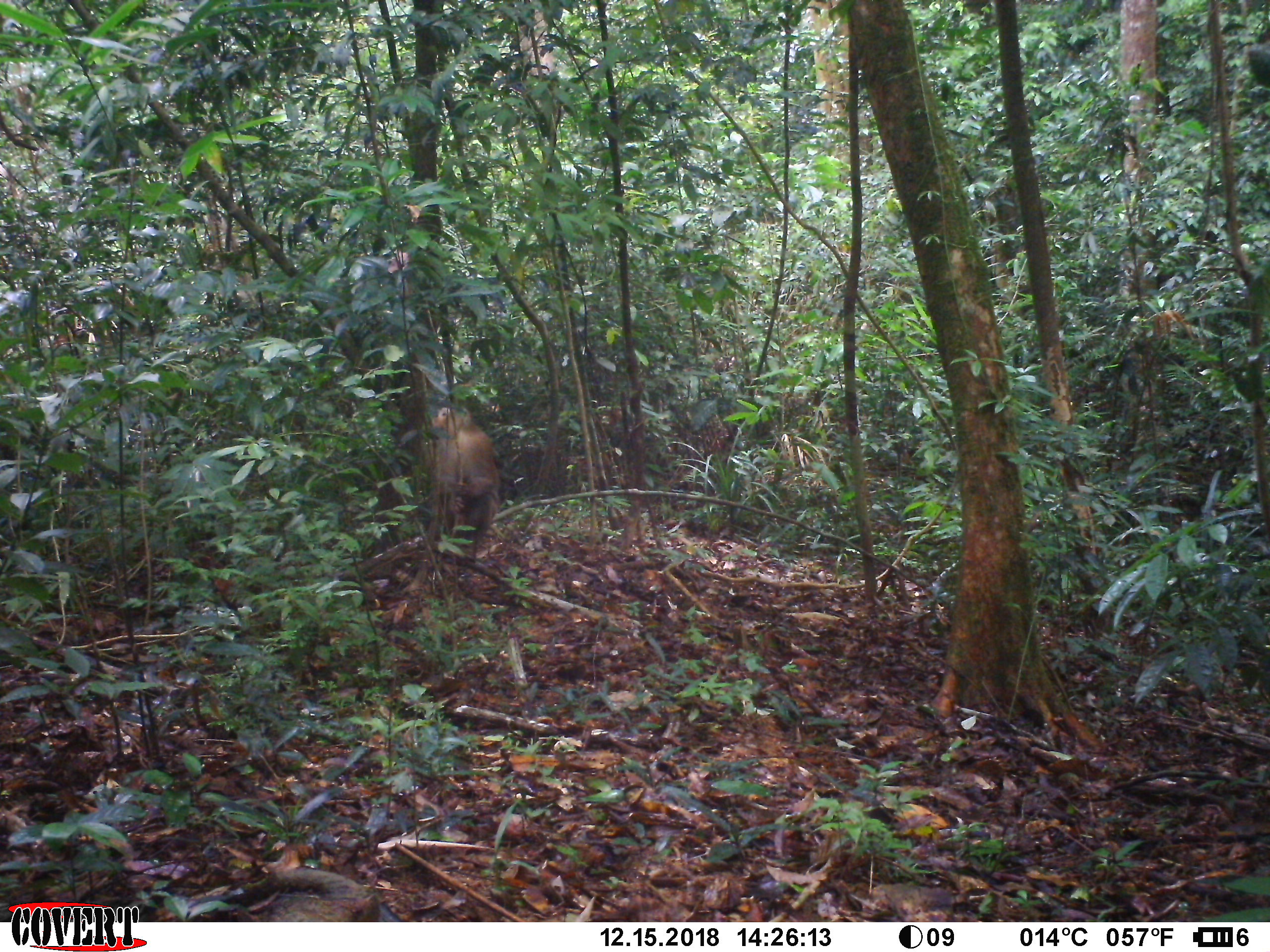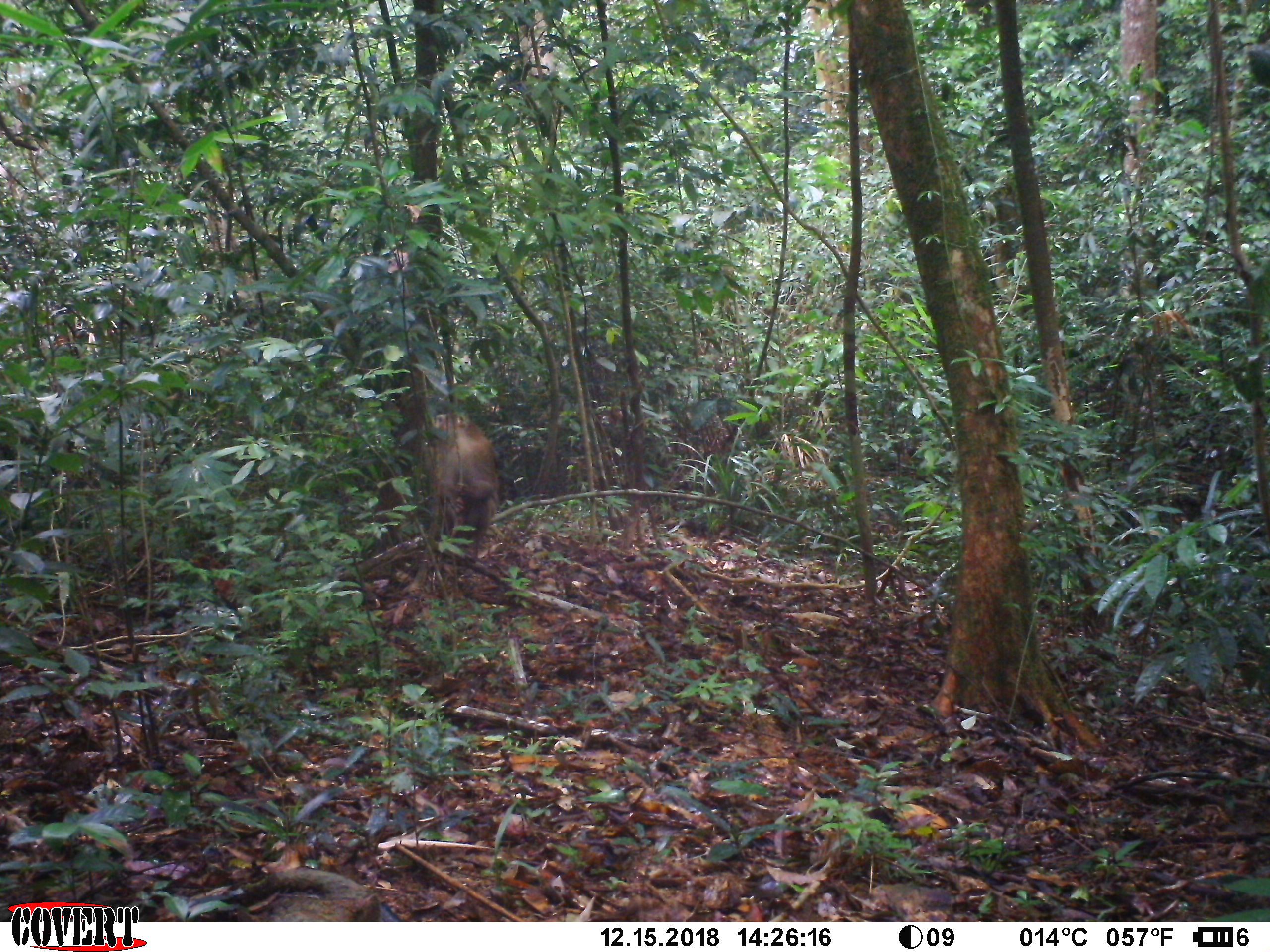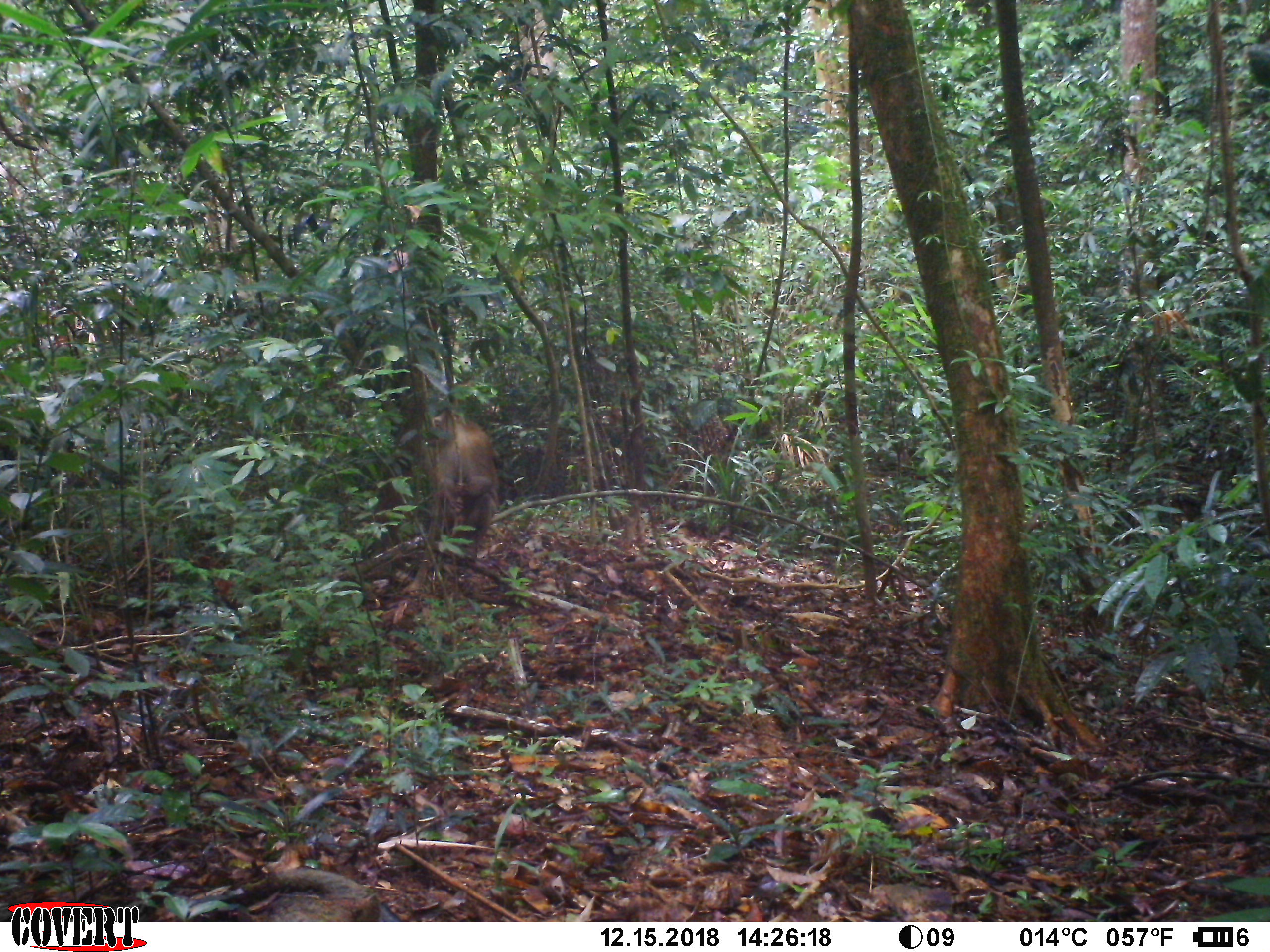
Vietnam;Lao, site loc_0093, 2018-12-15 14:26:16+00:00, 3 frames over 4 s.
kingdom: Animalia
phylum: Chordata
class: Mammalia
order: Primates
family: Cercopithecidae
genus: Macaca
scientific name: Macaca nemestrina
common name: pig-tailed macaque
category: pig tailed macaque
Pig tailed macaque (pig-tailed macaque) (Macaca nemestrina). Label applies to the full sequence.